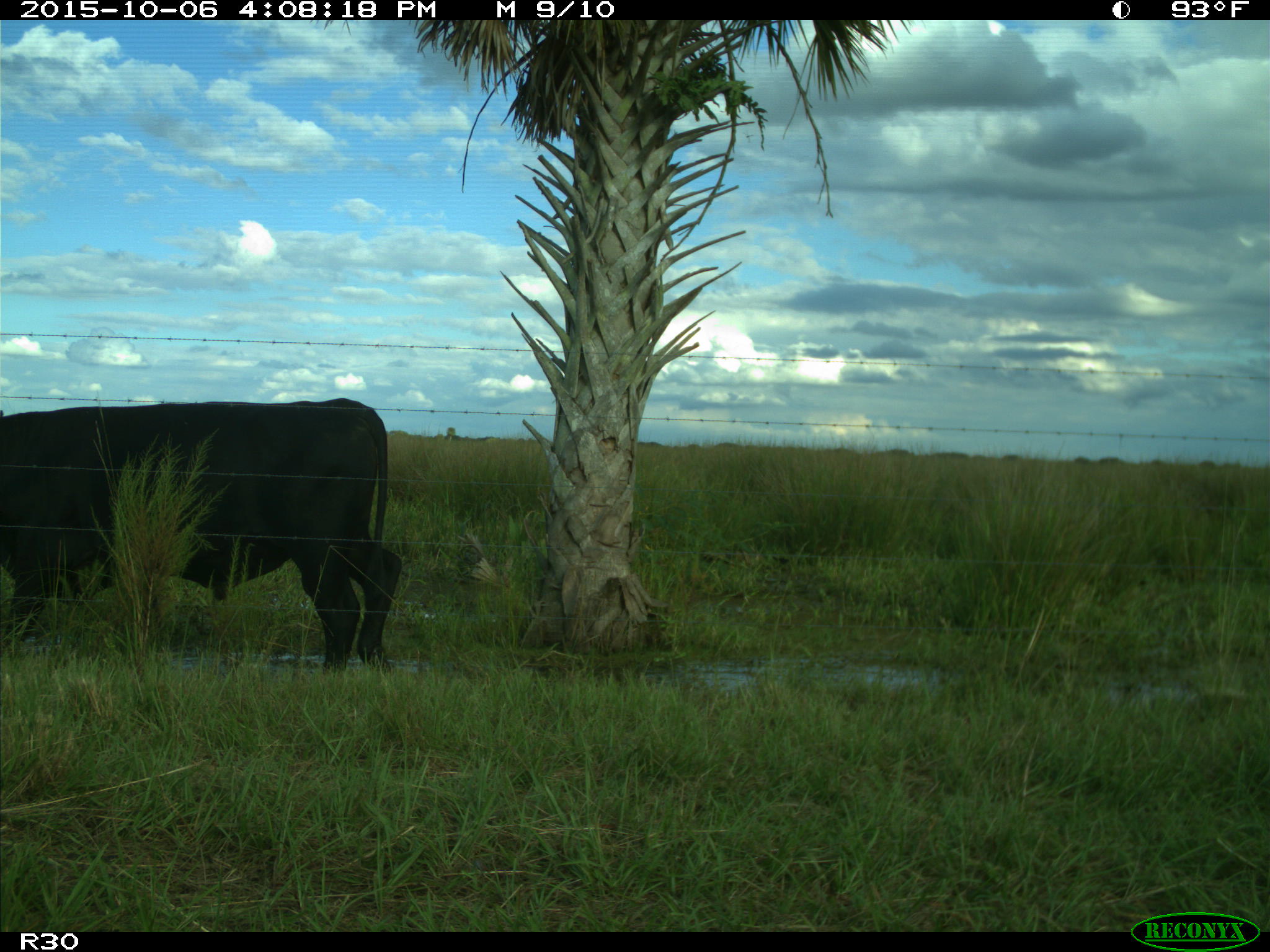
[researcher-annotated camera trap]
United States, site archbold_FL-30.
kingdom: Animalia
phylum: Chordata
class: Mammalia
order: Artiodactyla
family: Bovidae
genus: Bos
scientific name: Bos taurus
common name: domestic cow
Bos taurus (domestic cow).